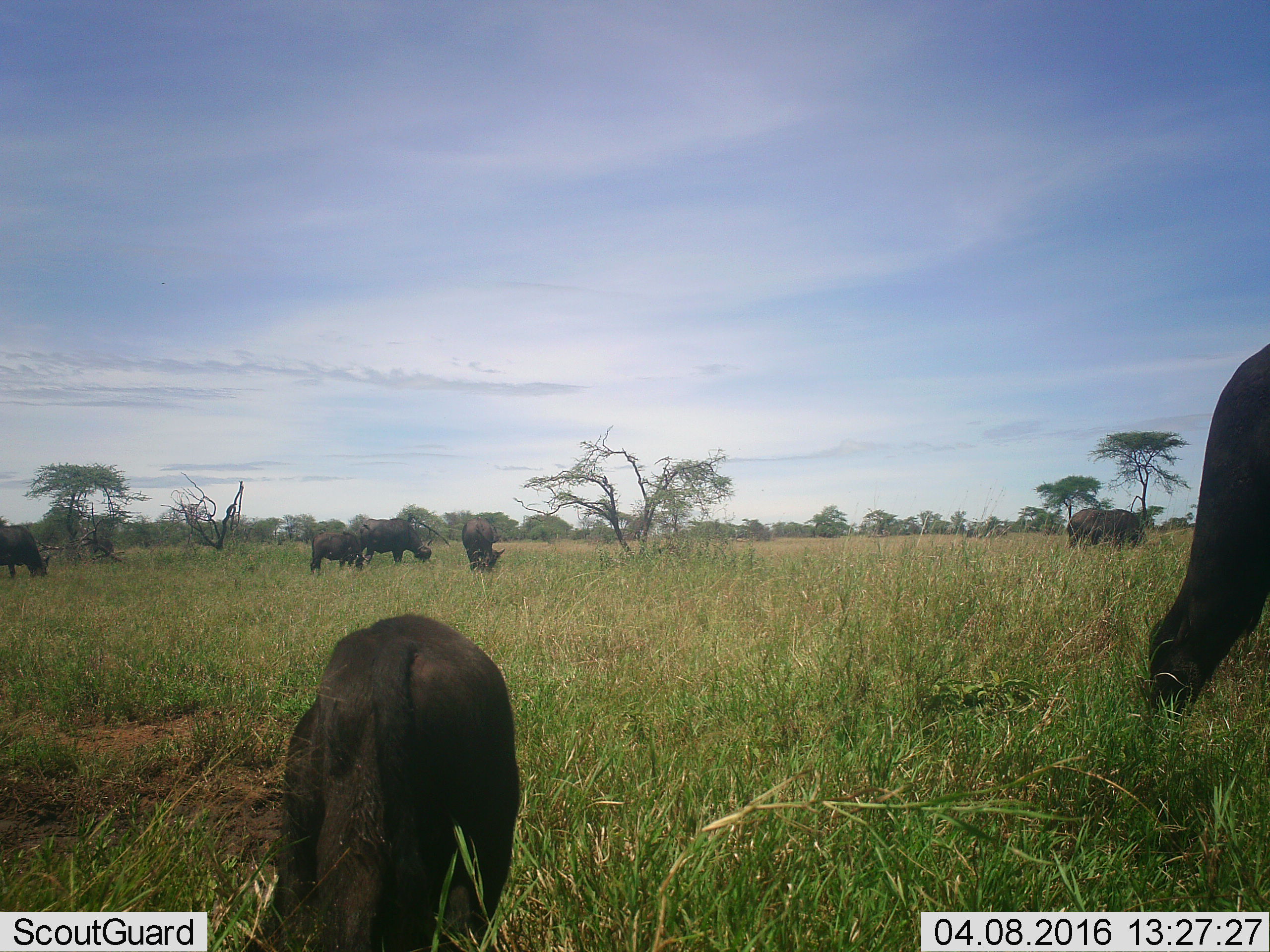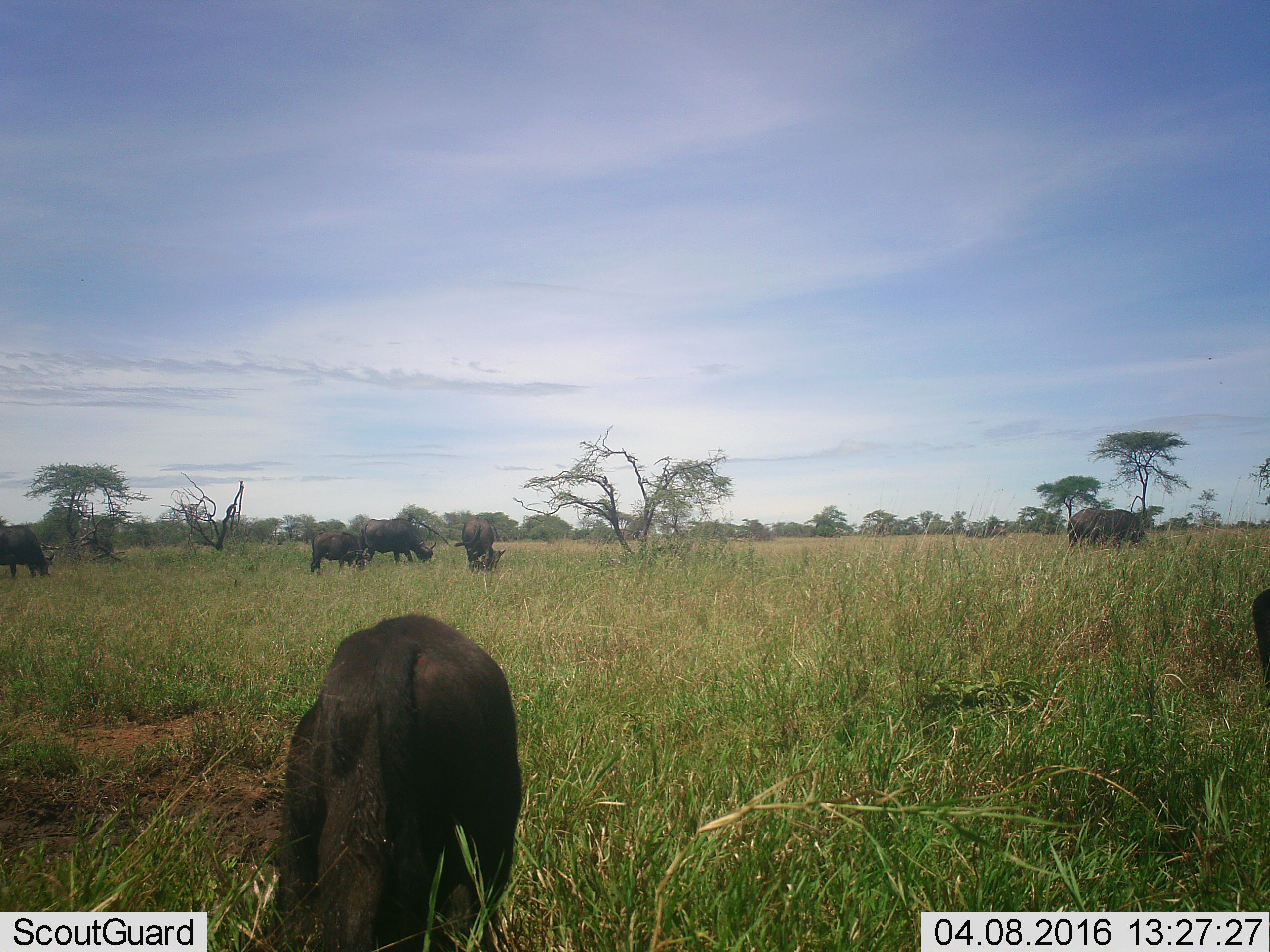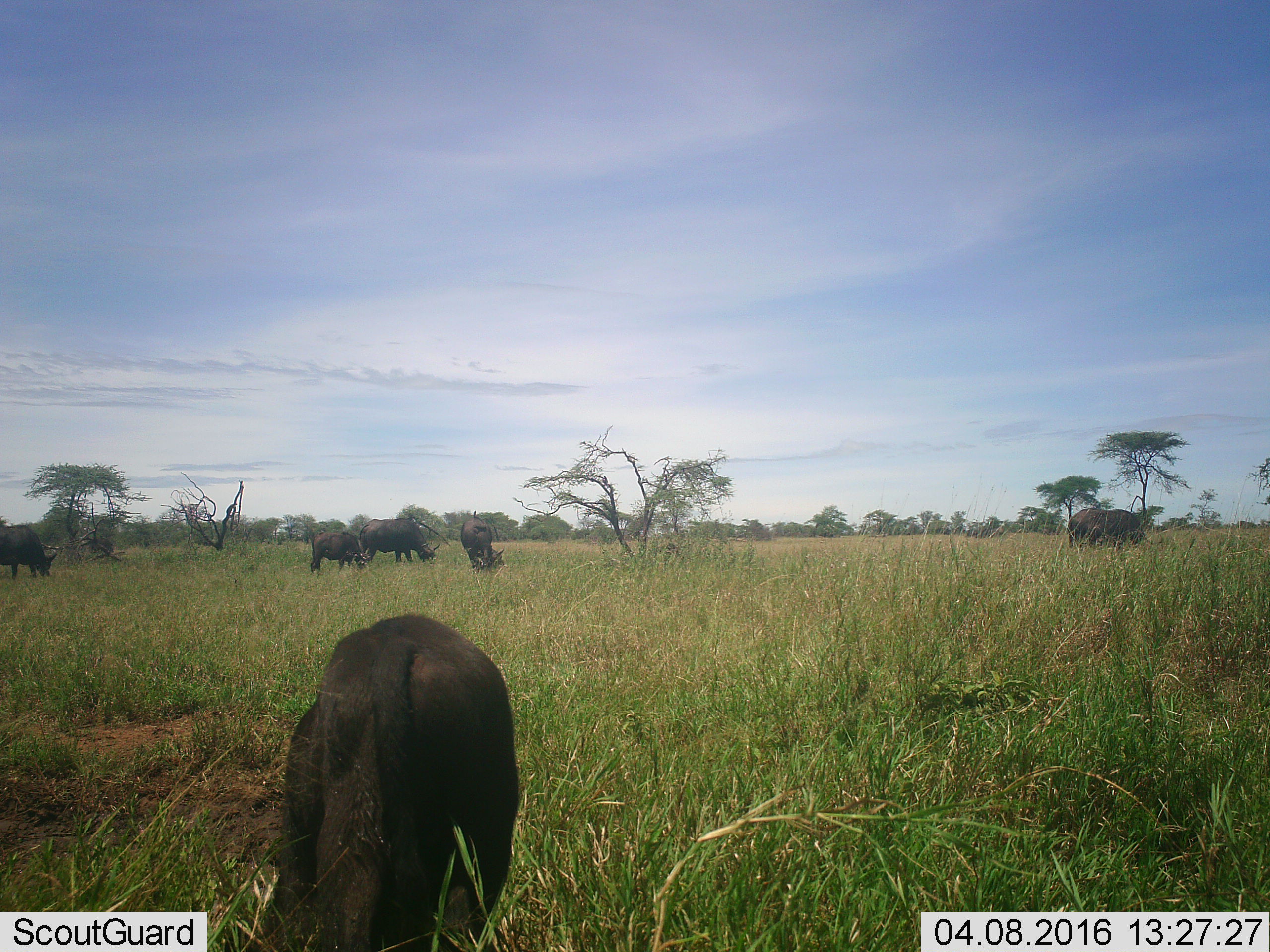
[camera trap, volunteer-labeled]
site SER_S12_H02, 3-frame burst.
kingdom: Animalia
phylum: Chordata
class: Mammalia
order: Artiodactyla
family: Bovidae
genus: Syncerus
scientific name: Syncerus caffer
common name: african buffalo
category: buffalo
Buffalo (african buffalo) (Syncerus caffer), count 7. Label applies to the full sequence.